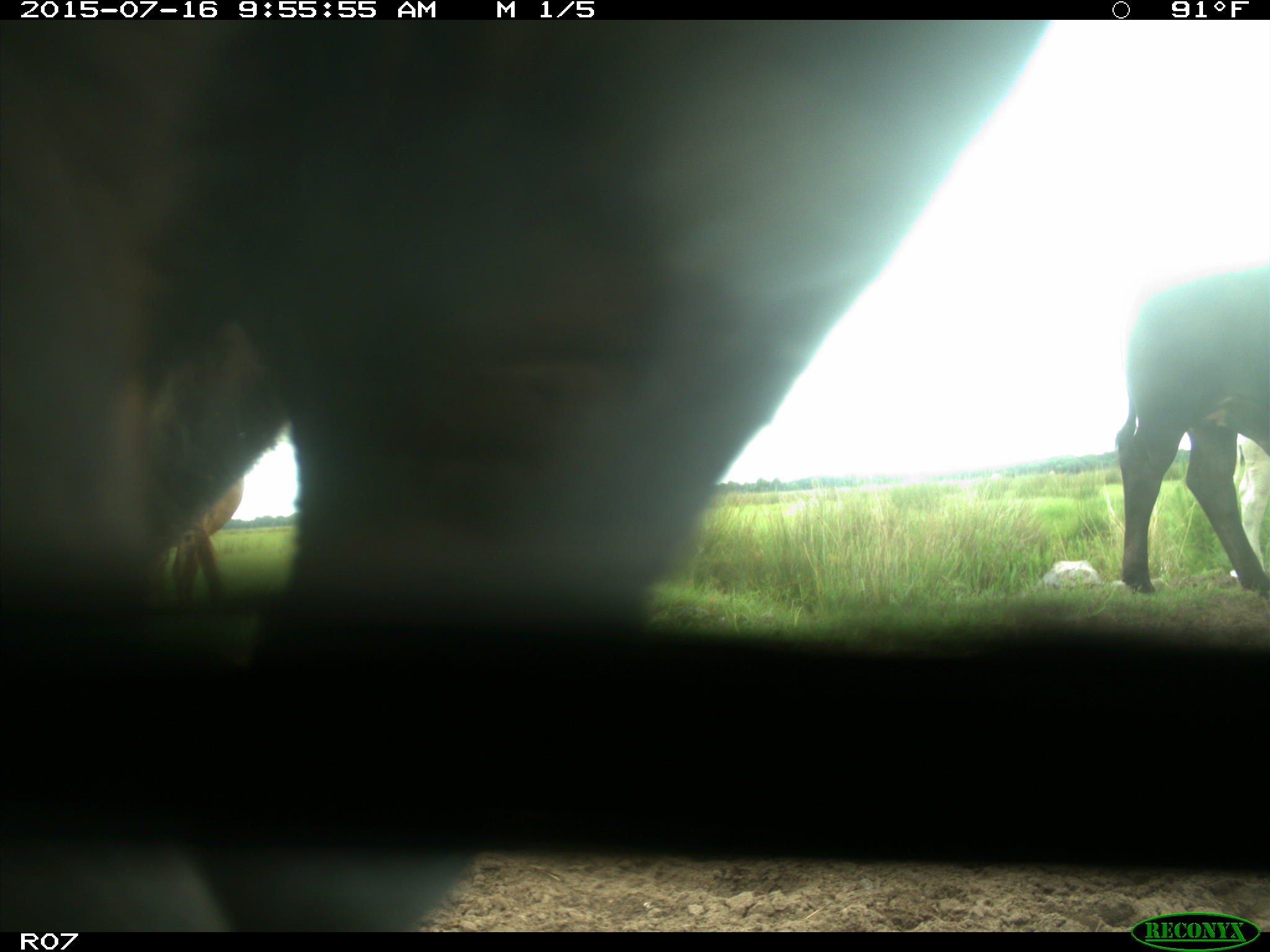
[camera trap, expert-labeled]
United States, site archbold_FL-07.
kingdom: Animalia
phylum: Chordata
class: Mammalia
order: Artiodactyla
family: Bovidae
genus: Bos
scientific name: Bos taurus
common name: domestic cow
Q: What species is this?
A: Bos taurus (domestic cow).